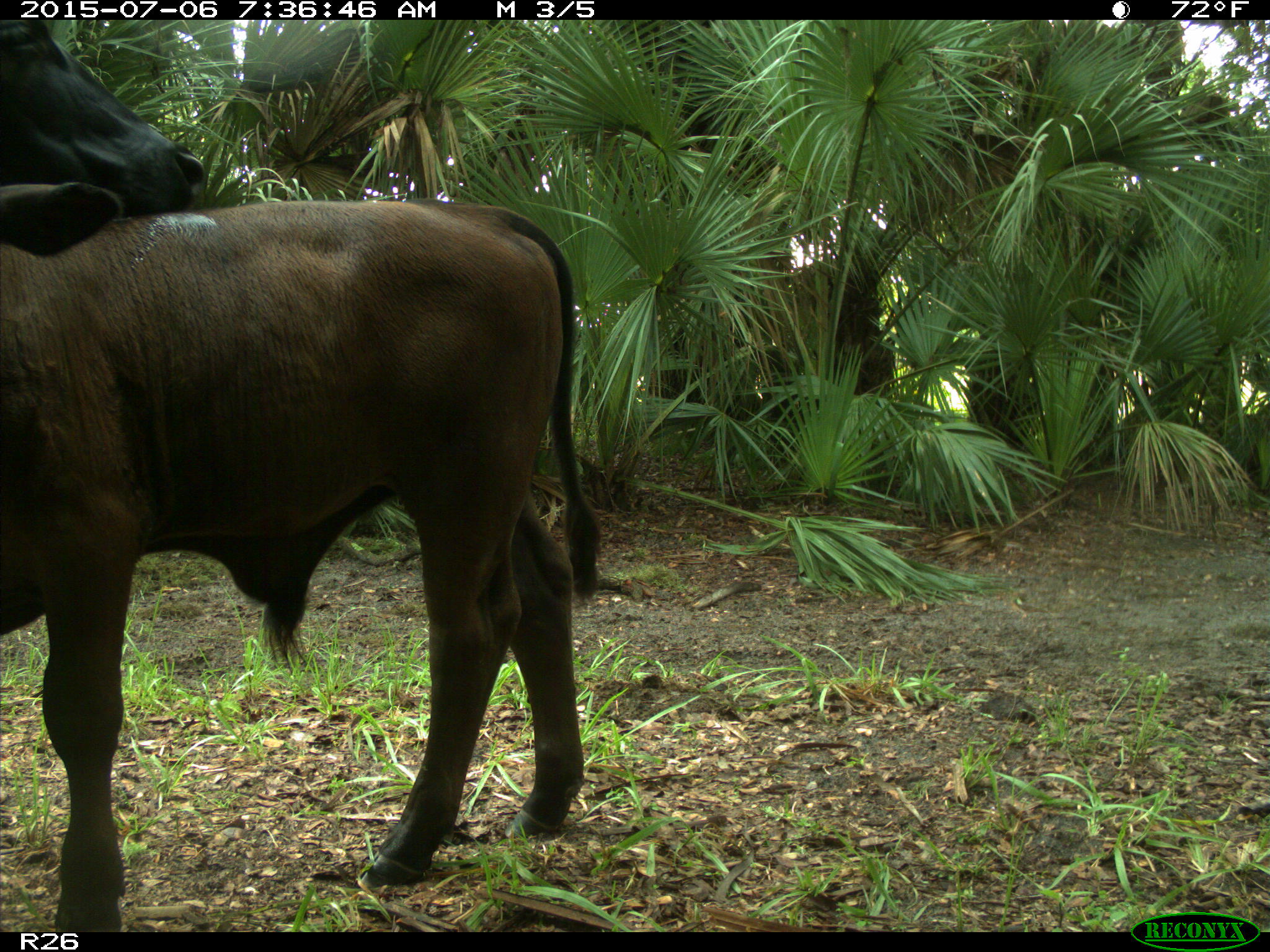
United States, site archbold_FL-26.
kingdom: Animalia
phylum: Chordata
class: Mammalia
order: Artiodactyla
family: Bovidae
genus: Bos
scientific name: Bos taurus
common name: domestic cow